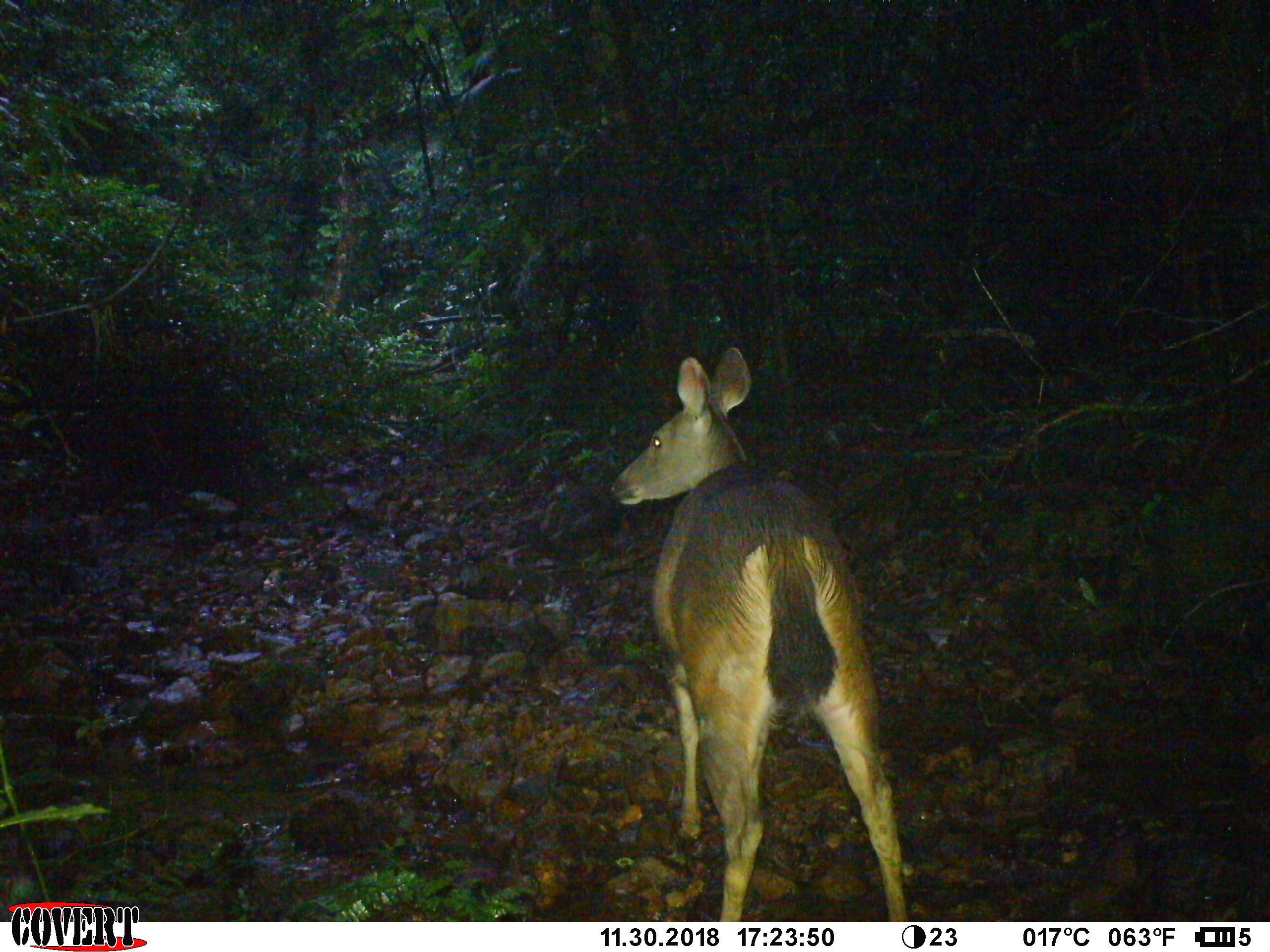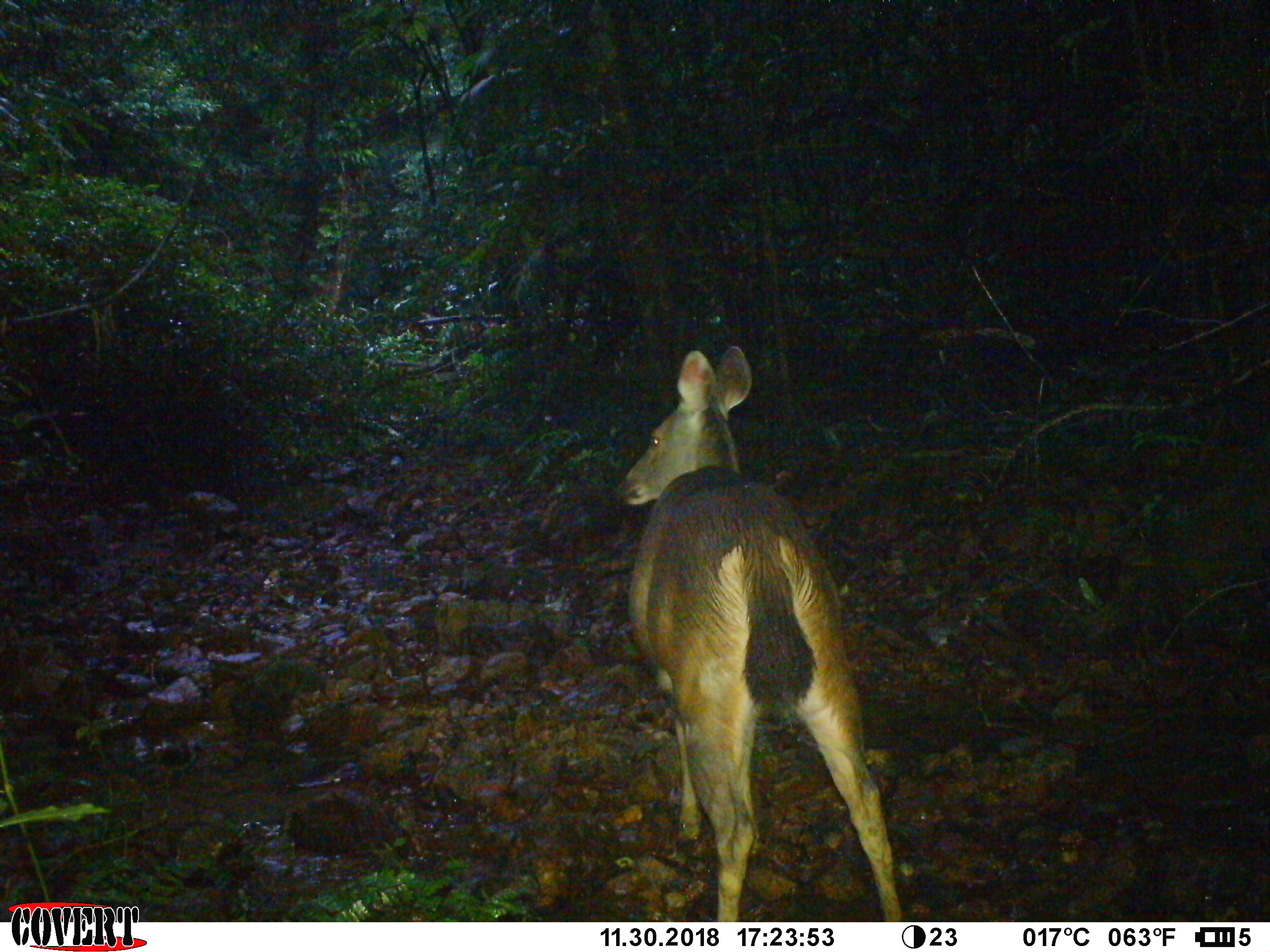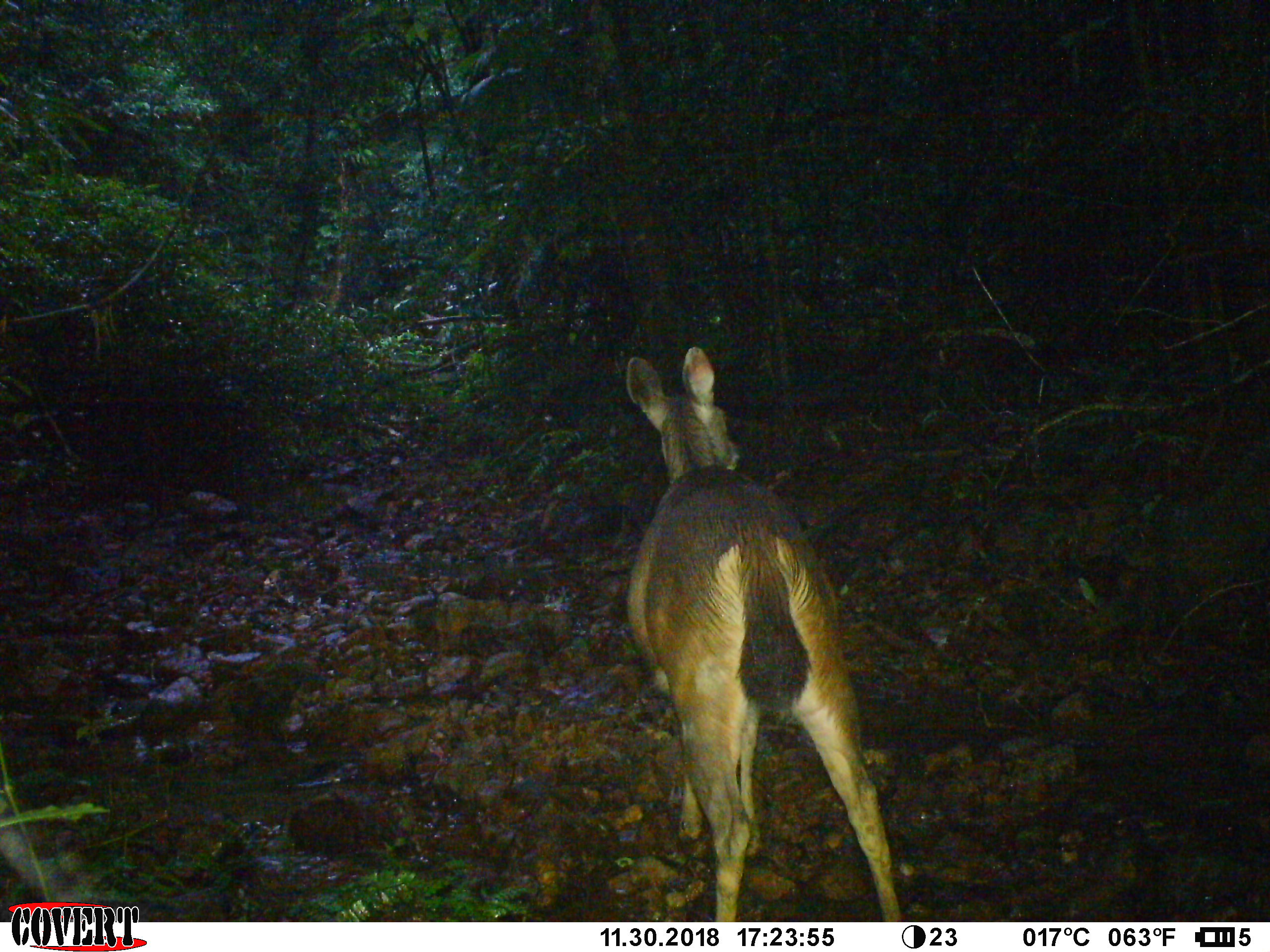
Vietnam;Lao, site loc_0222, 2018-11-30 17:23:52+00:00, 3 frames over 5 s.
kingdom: Animalia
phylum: Chordata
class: Mammalia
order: Artiodactyla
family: Cervidae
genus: Rusa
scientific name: Rusa unicolor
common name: sambar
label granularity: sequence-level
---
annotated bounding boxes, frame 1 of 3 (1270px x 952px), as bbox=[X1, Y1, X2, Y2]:
sambar: bbox=[611, 347, 910, 922]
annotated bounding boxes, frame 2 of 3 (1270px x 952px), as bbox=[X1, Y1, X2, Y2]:
sambar: bbox=[617, 346, 901, 922]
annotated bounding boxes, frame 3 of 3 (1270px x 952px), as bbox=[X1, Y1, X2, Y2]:
sambar: bbox=[627, 345, 902, 922]